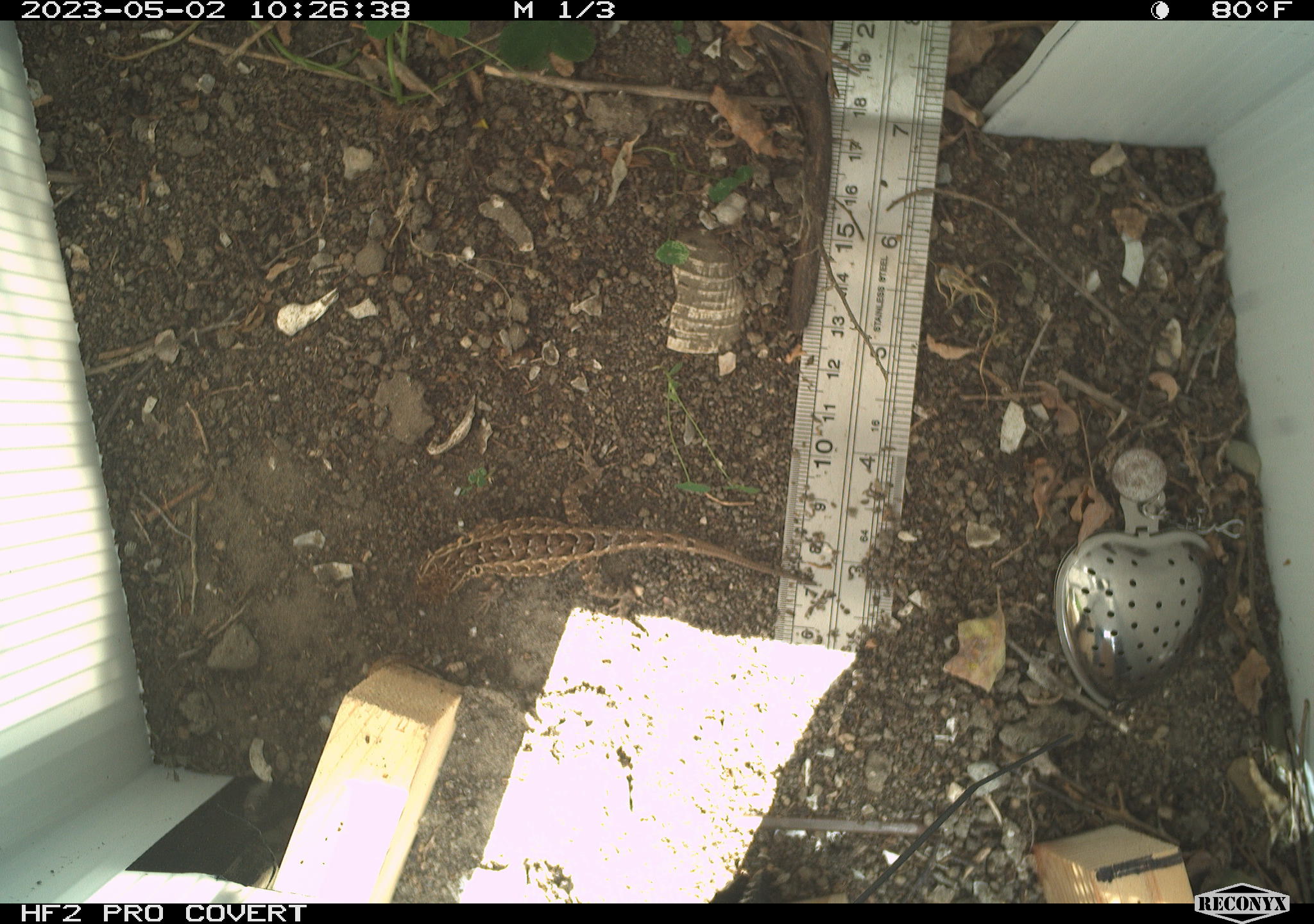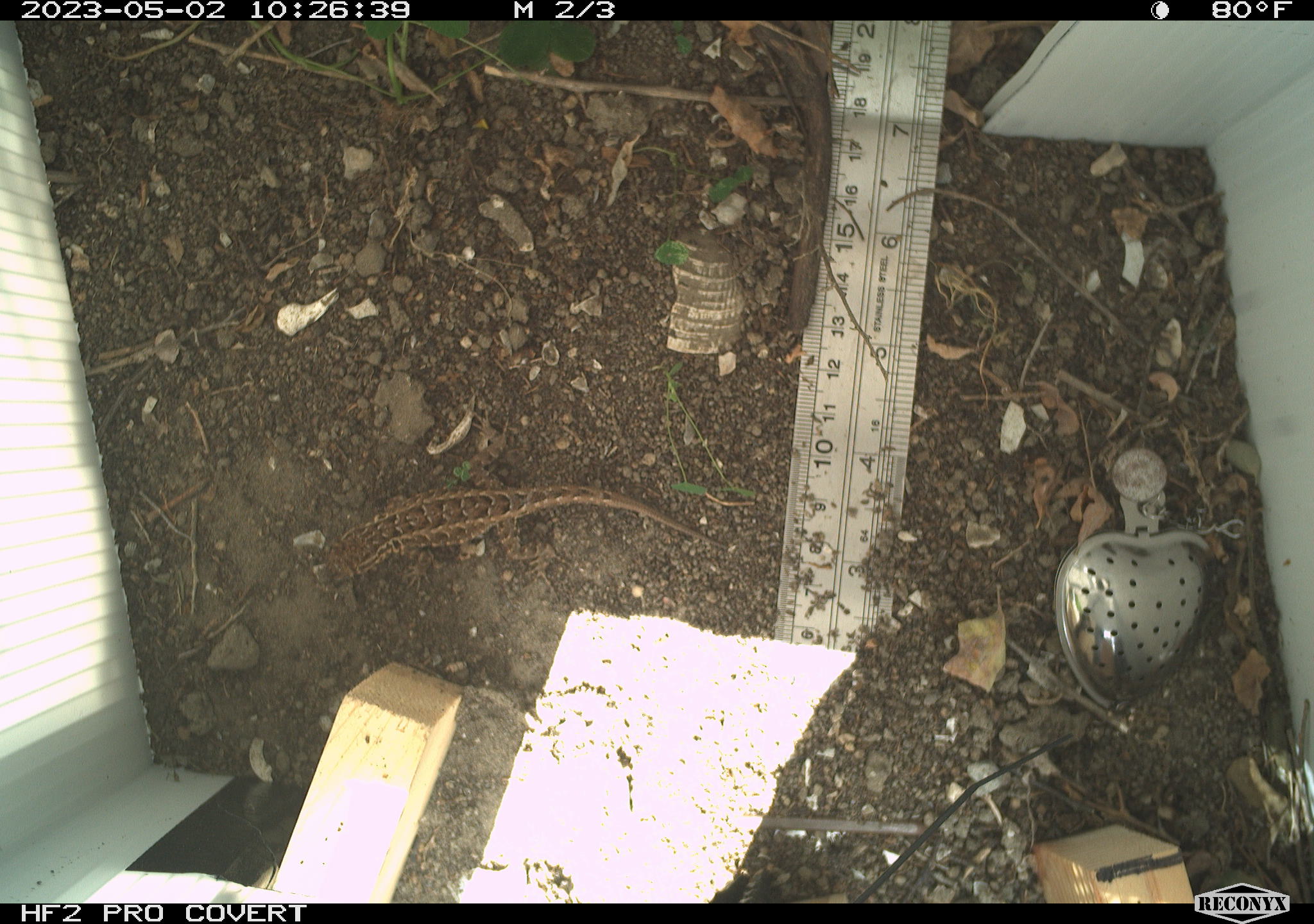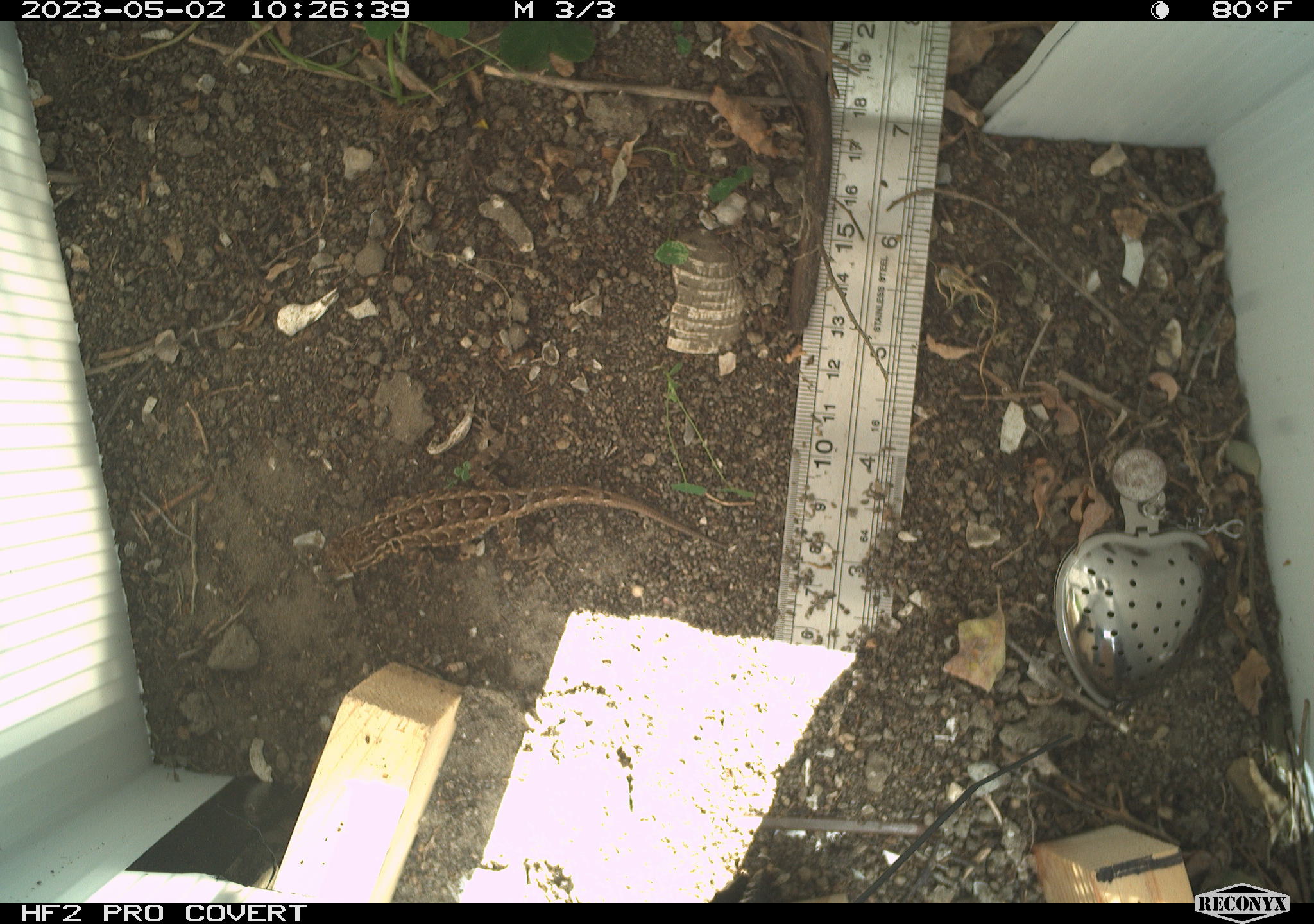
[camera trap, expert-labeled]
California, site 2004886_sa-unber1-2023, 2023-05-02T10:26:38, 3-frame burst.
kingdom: Animalia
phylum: Chordata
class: Reptilia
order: Squamata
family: Phrynosomatidae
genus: Sceloporus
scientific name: Sceloporus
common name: spiny lizards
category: sceloporus species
Sceloporus species (spiny lizards) (Sceloporus).